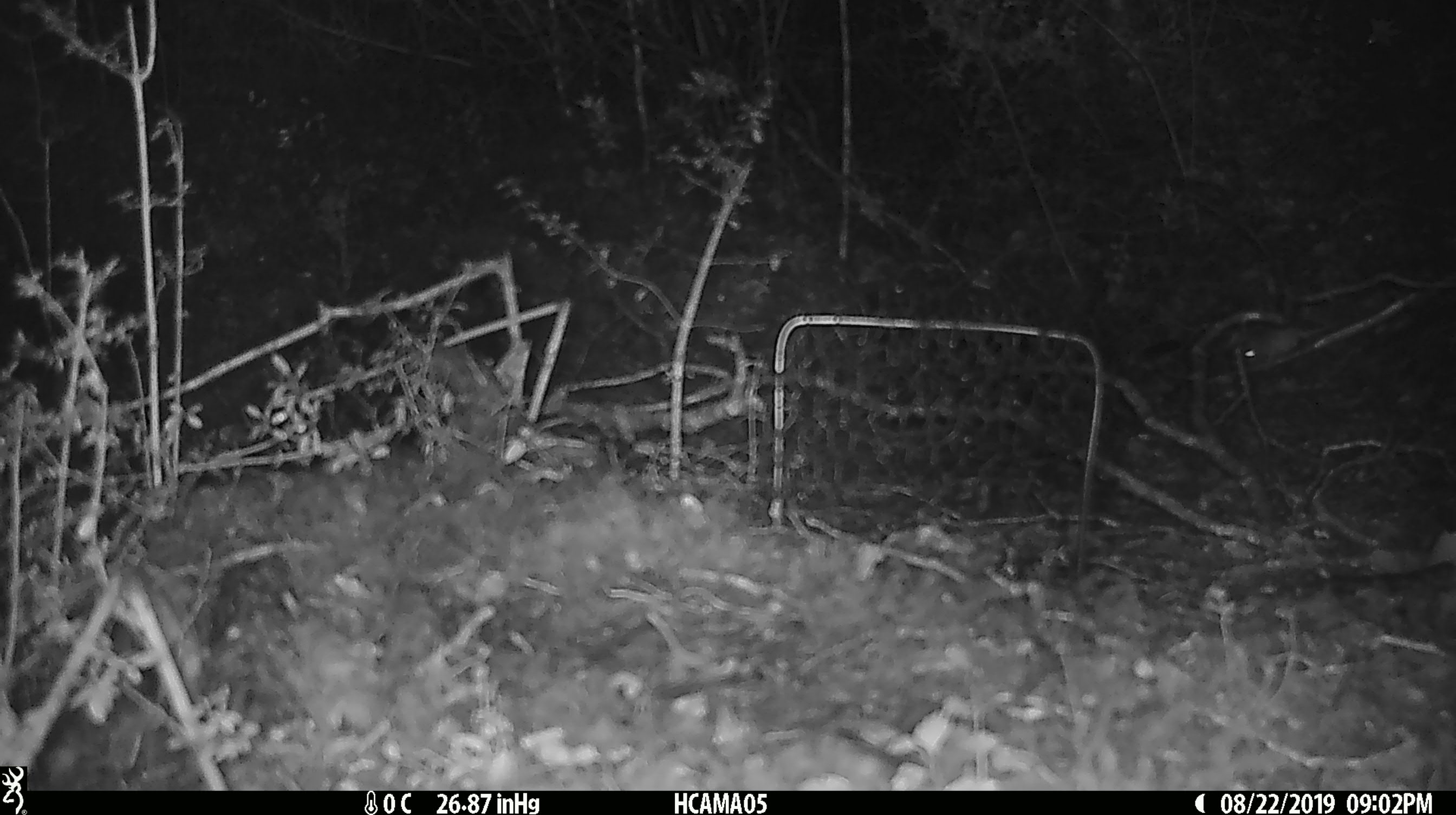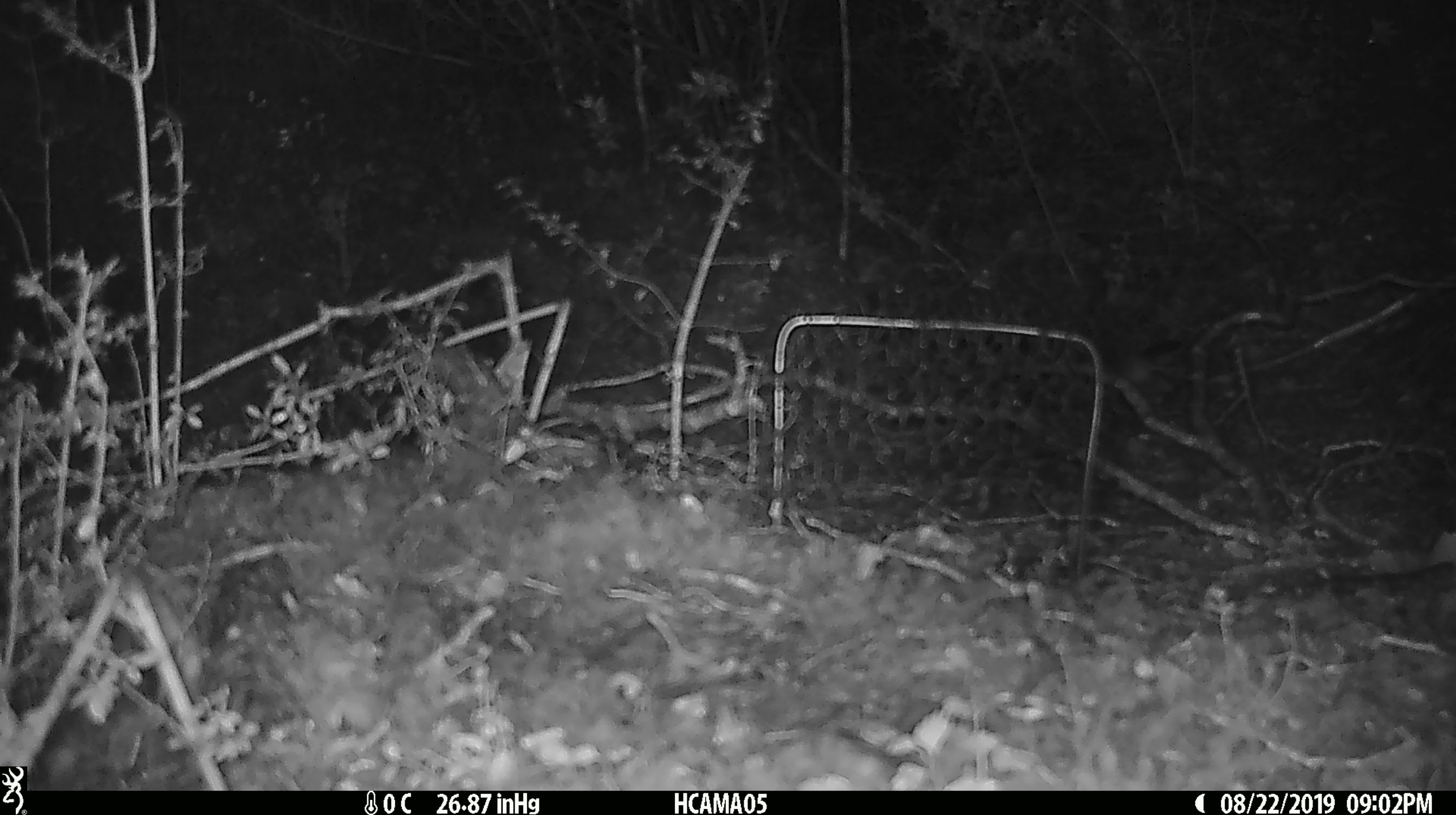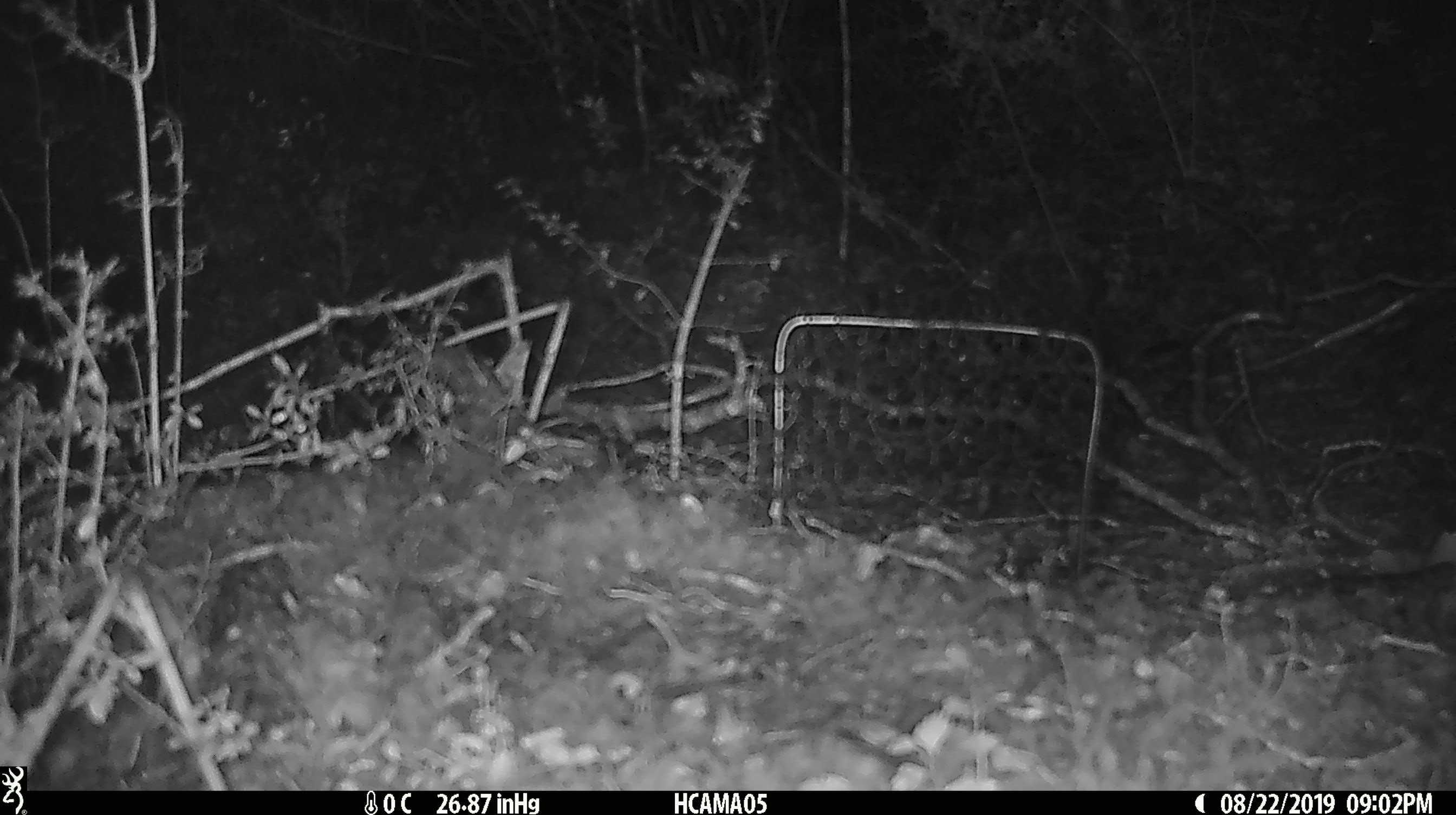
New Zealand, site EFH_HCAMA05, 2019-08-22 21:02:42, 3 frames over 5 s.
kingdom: Animalia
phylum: Chordata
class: Mammalia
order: Rodentia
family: Muridae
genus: Mus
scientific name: Mus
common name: mouse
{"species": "mouse (Mus)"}